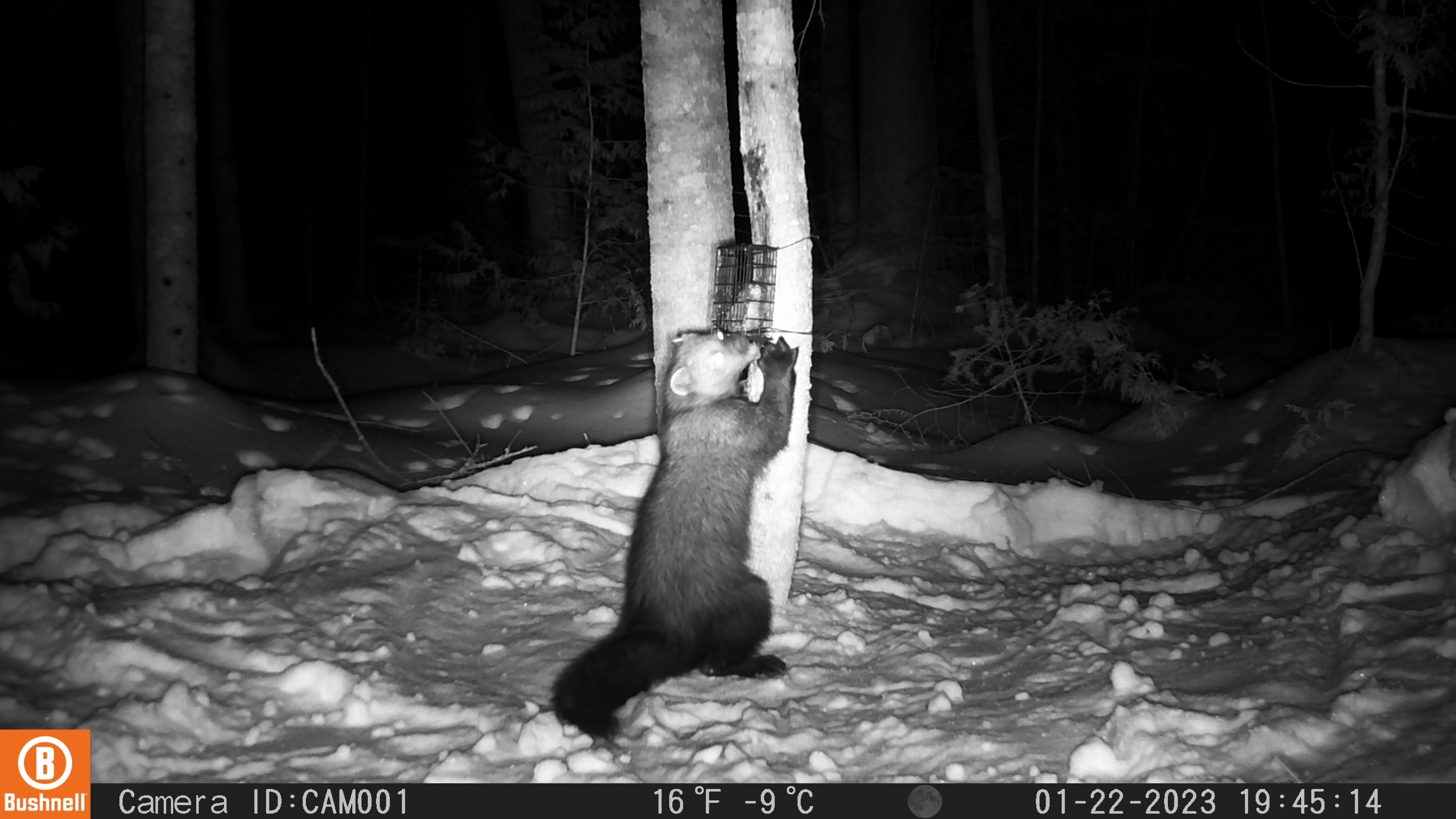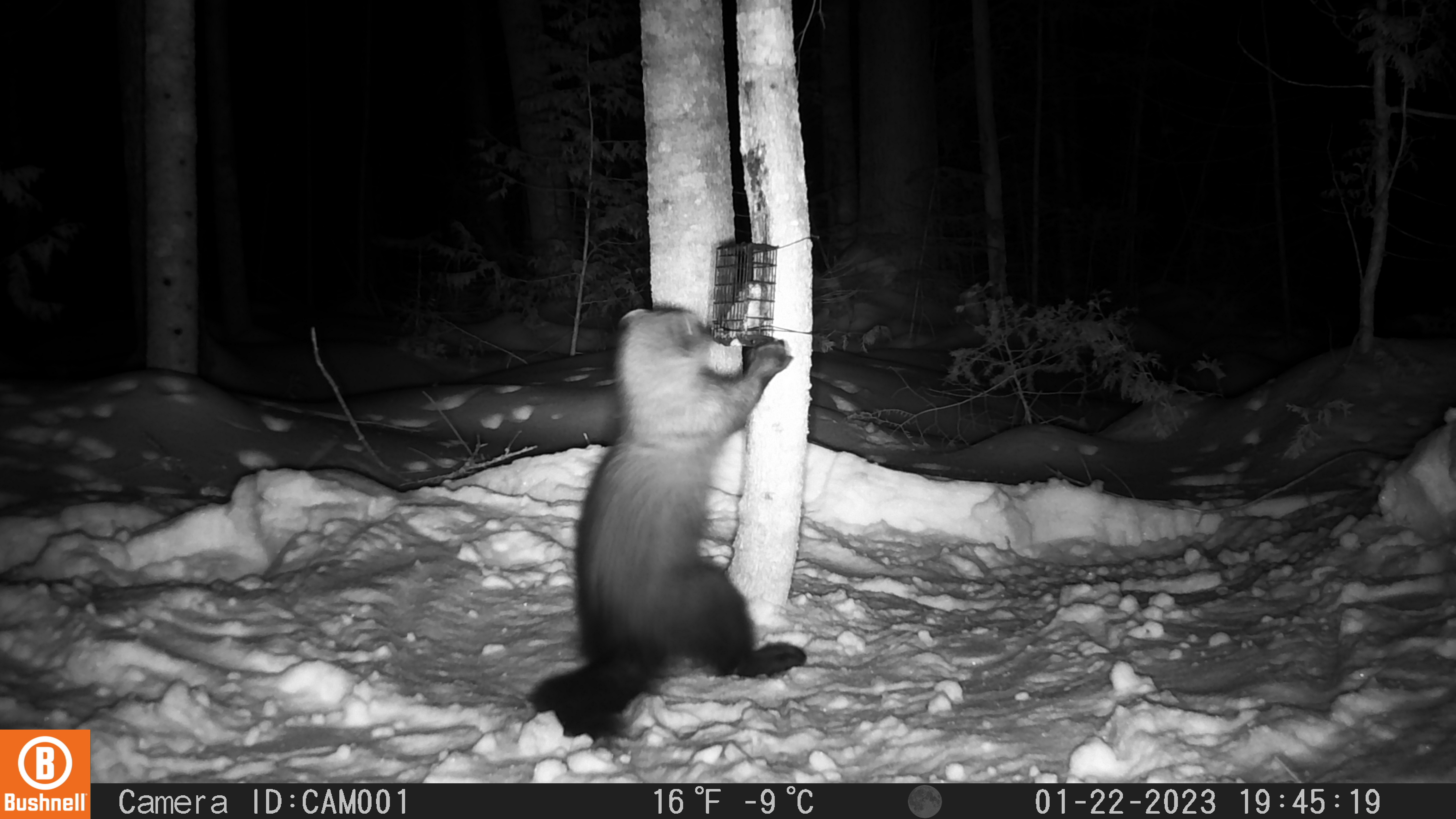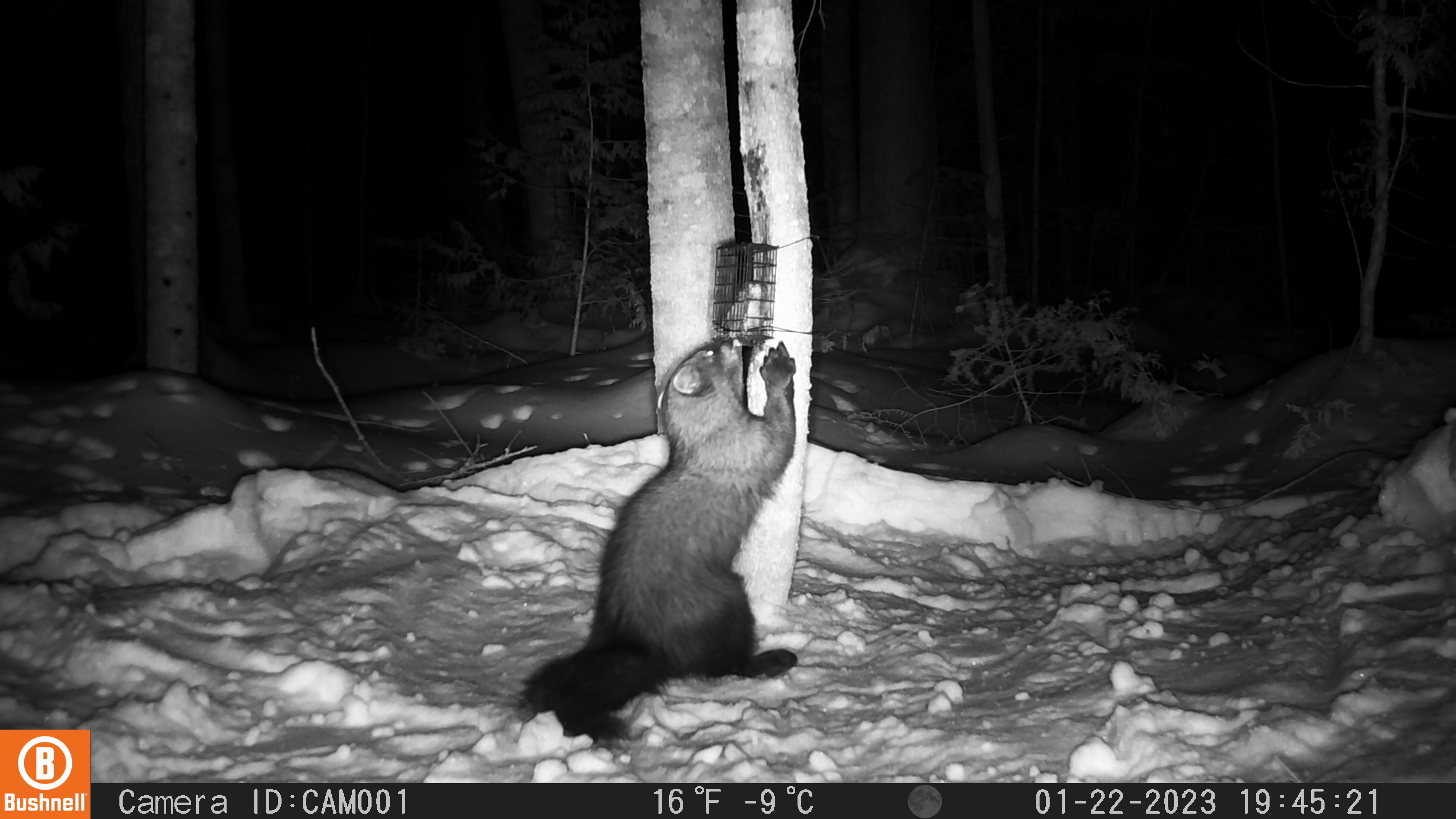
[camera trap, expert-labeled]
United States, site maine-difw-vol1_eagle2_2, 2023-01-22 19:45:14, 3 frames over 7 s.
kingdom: Animalia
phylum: Chordata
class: Mammalia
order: Carnivora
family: Mustelidae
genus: Pekania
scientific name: Pekania pennanti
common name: fisher